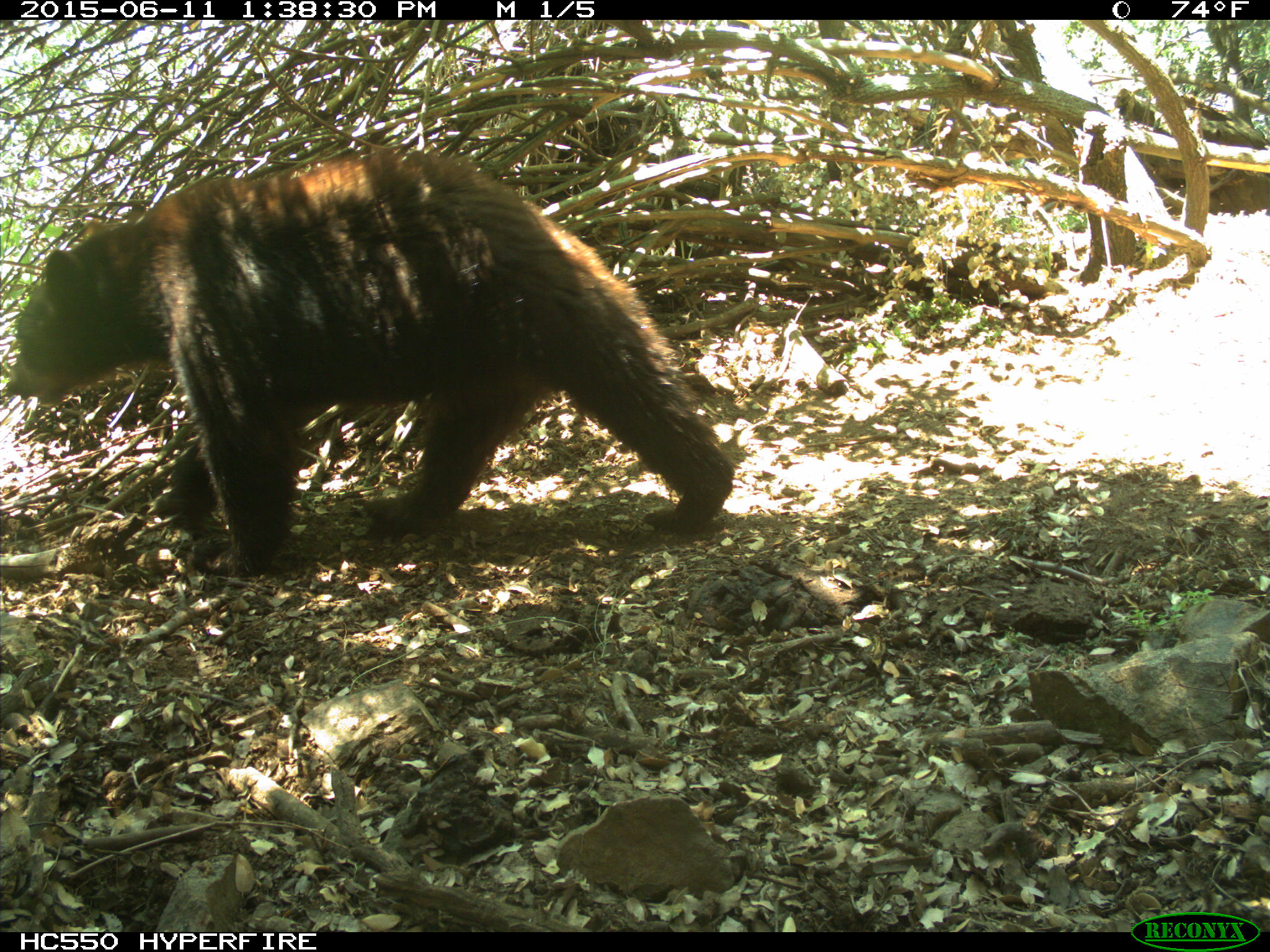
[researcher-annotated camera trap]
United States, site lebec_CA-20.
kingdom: Animalia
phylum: Chordata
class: Mammalia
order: Carnivora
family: Ursidae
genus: Ursus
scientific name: Ursus americanus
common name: american black bear